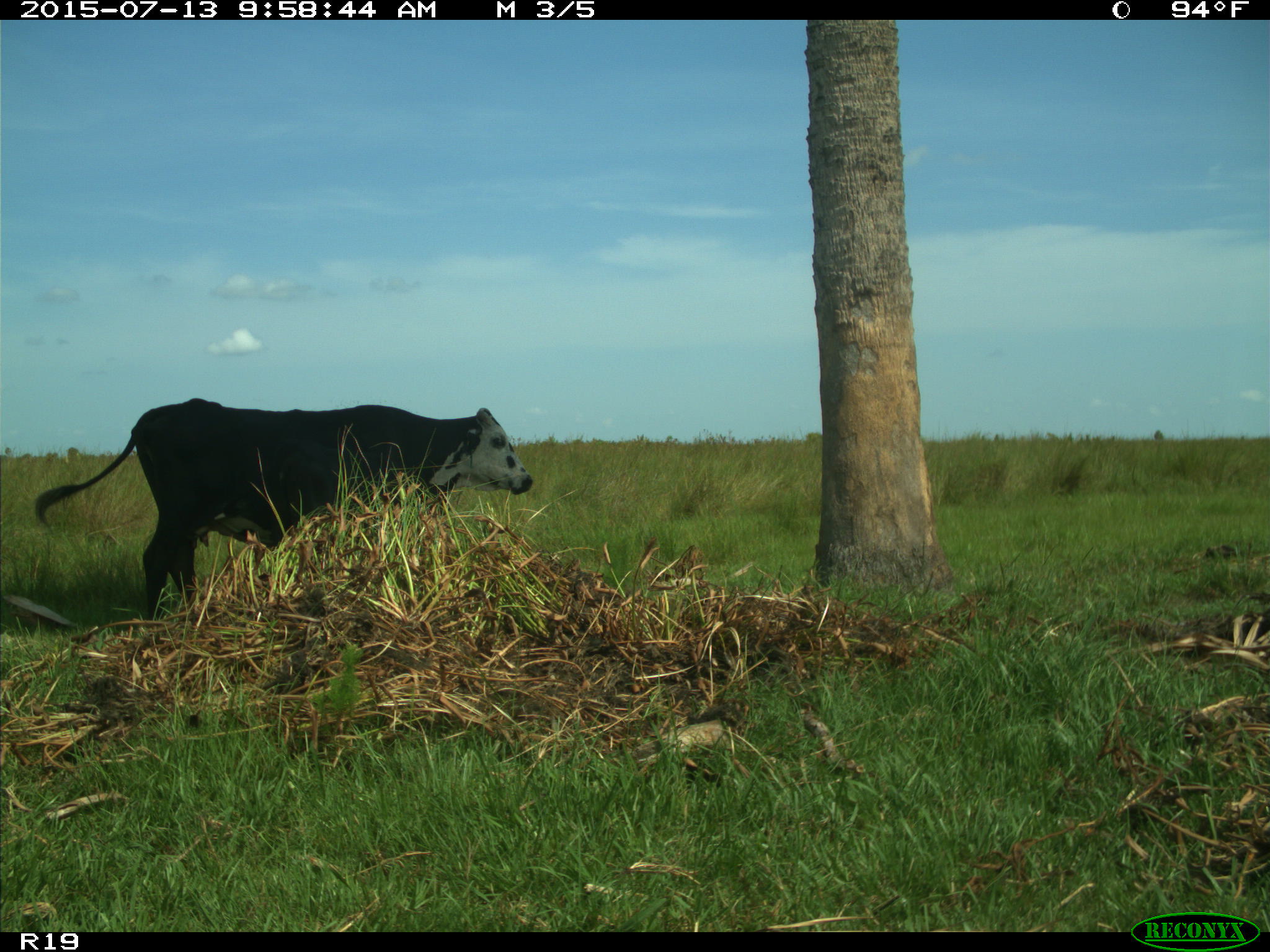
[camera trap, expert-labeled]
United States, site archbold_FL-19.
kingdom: Animalia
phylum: Chordata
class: Mammalia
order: Artiodactyla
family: Bovidae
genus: Bos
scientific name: Bos taurus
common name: domestic cow